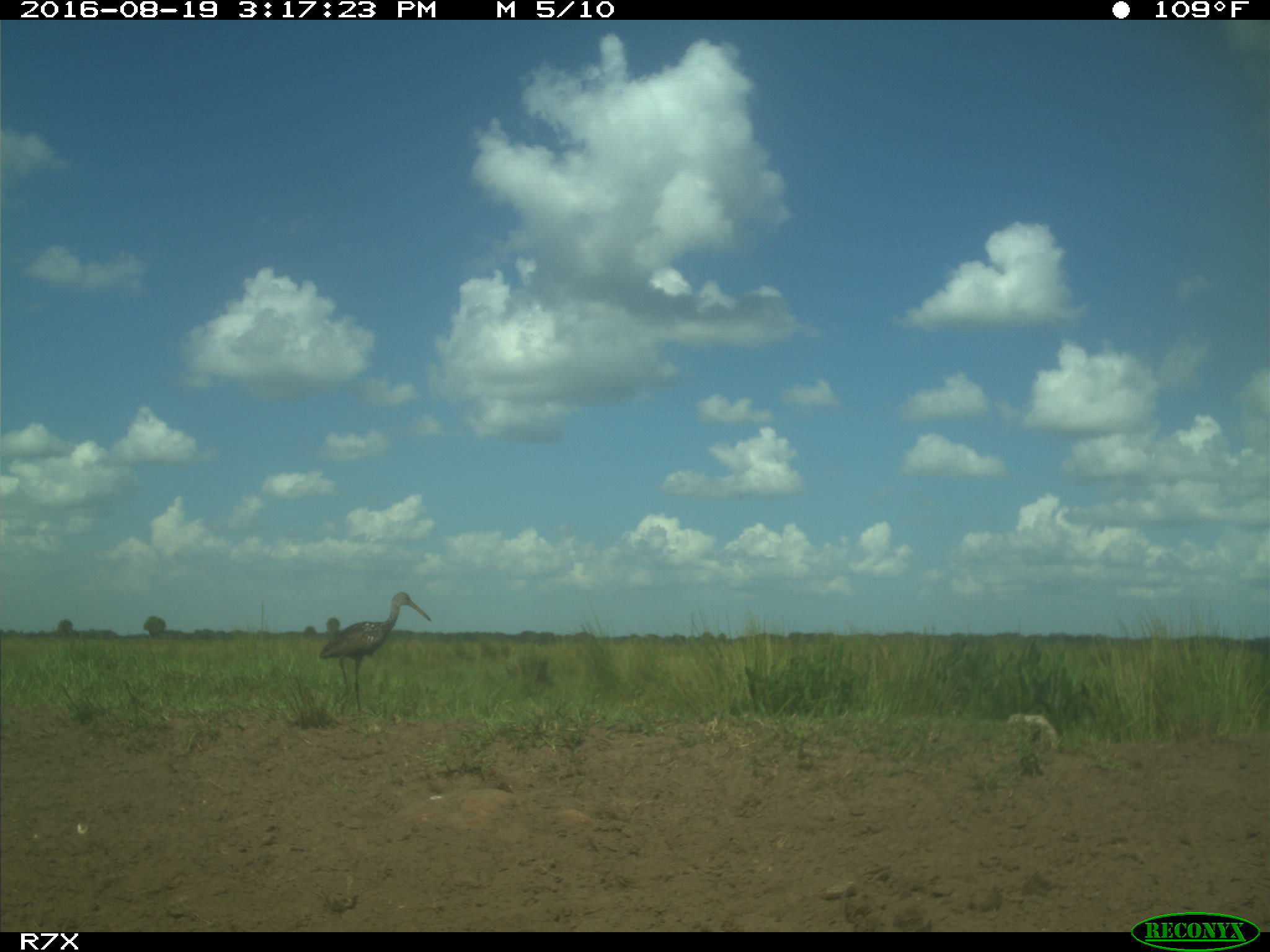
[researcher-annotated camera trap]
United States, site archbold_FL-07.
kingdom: Animalia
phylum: Chordata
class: Aves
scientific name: Aves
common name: birds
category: unidentified bird